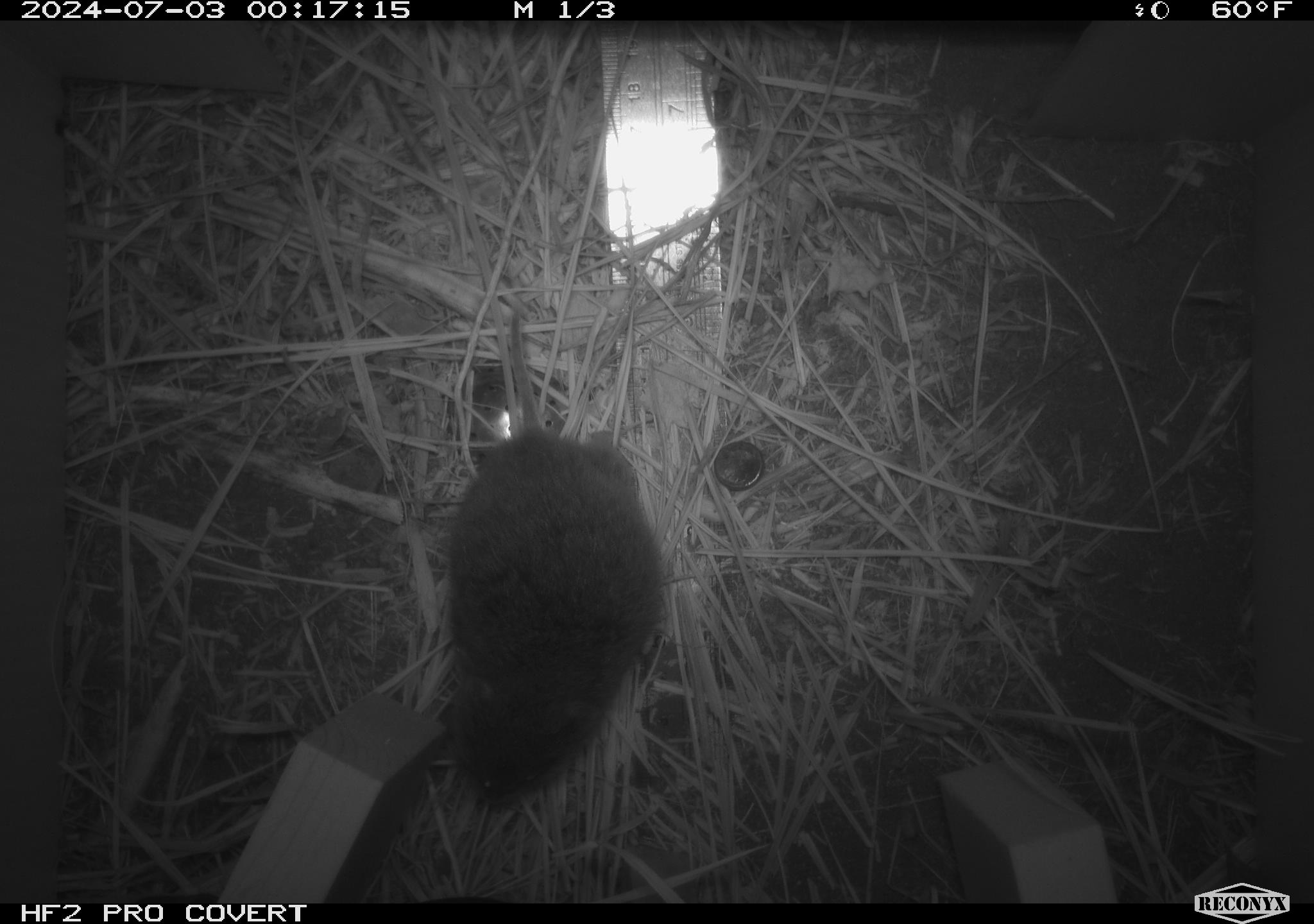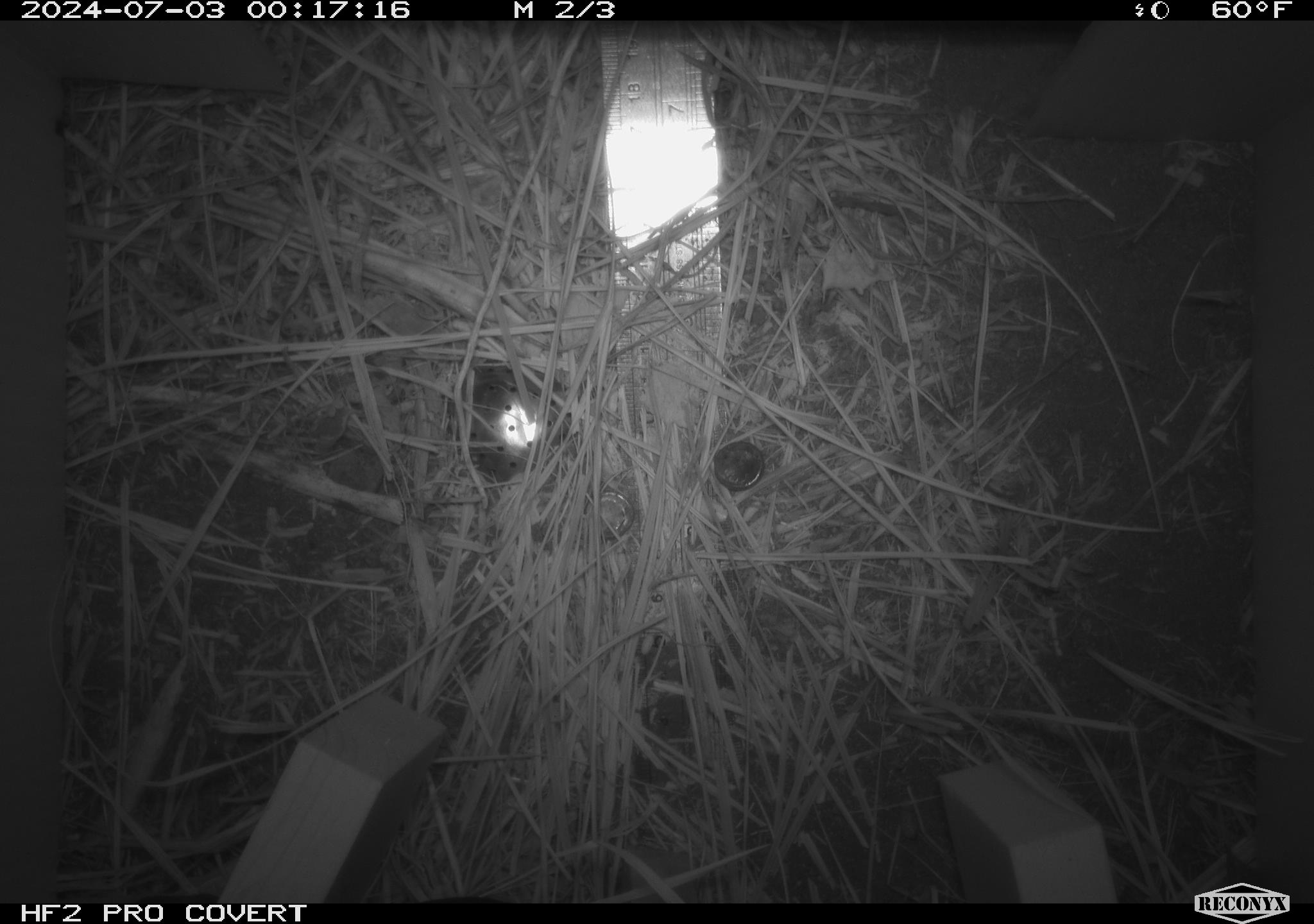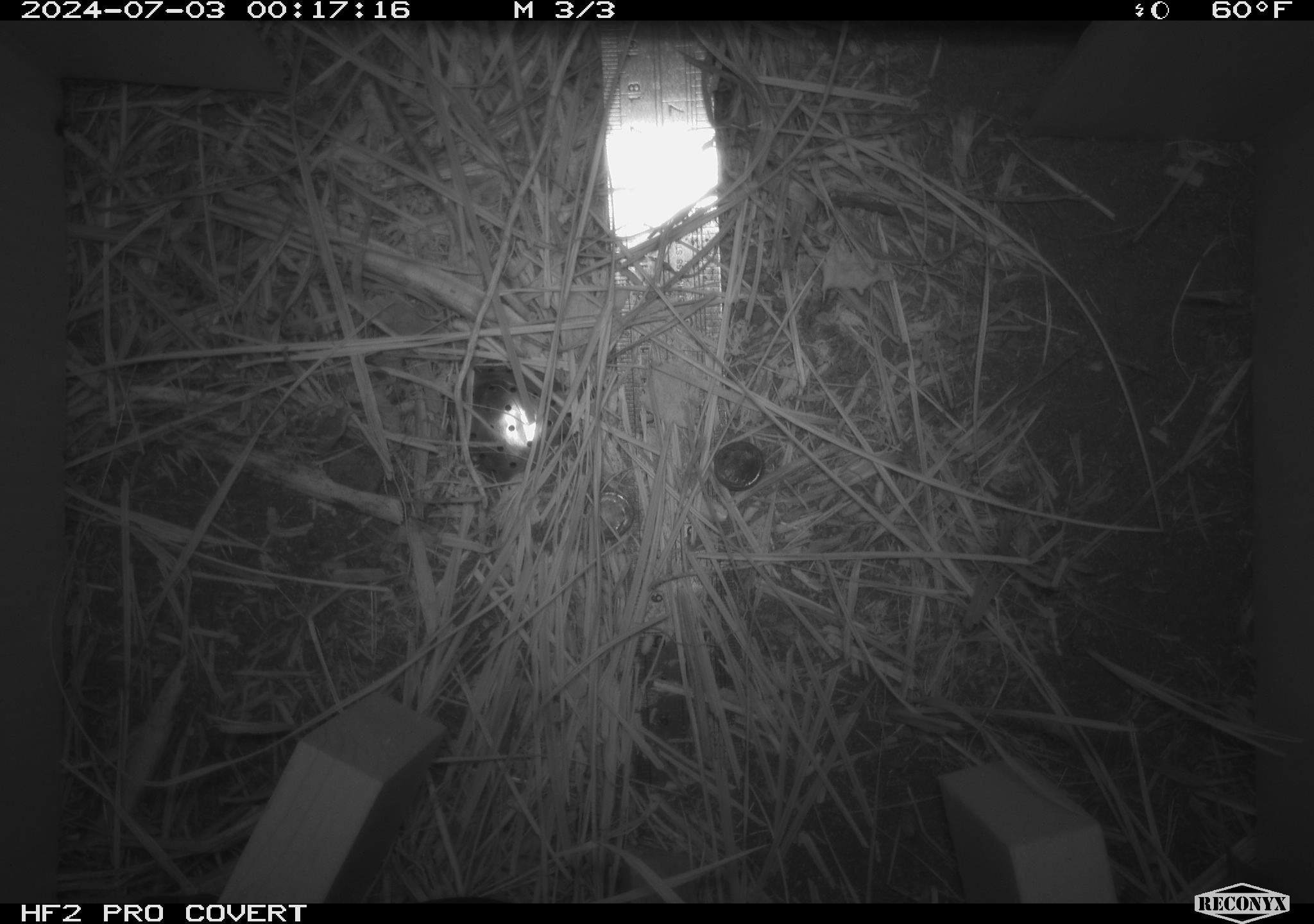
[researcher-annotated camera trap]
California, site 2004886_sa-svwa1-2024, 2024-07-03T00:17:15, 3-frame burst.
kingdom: Animalia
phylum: Chordata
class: Mammalia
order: Rodentia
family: Cricetidae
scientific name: Arvicolinae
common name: voles, lemmings, and muskrats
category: arvicolinae subfamily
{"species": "arvicolinae subfamily (voles, lemmings, and muskrats) (Arvicolinae)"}